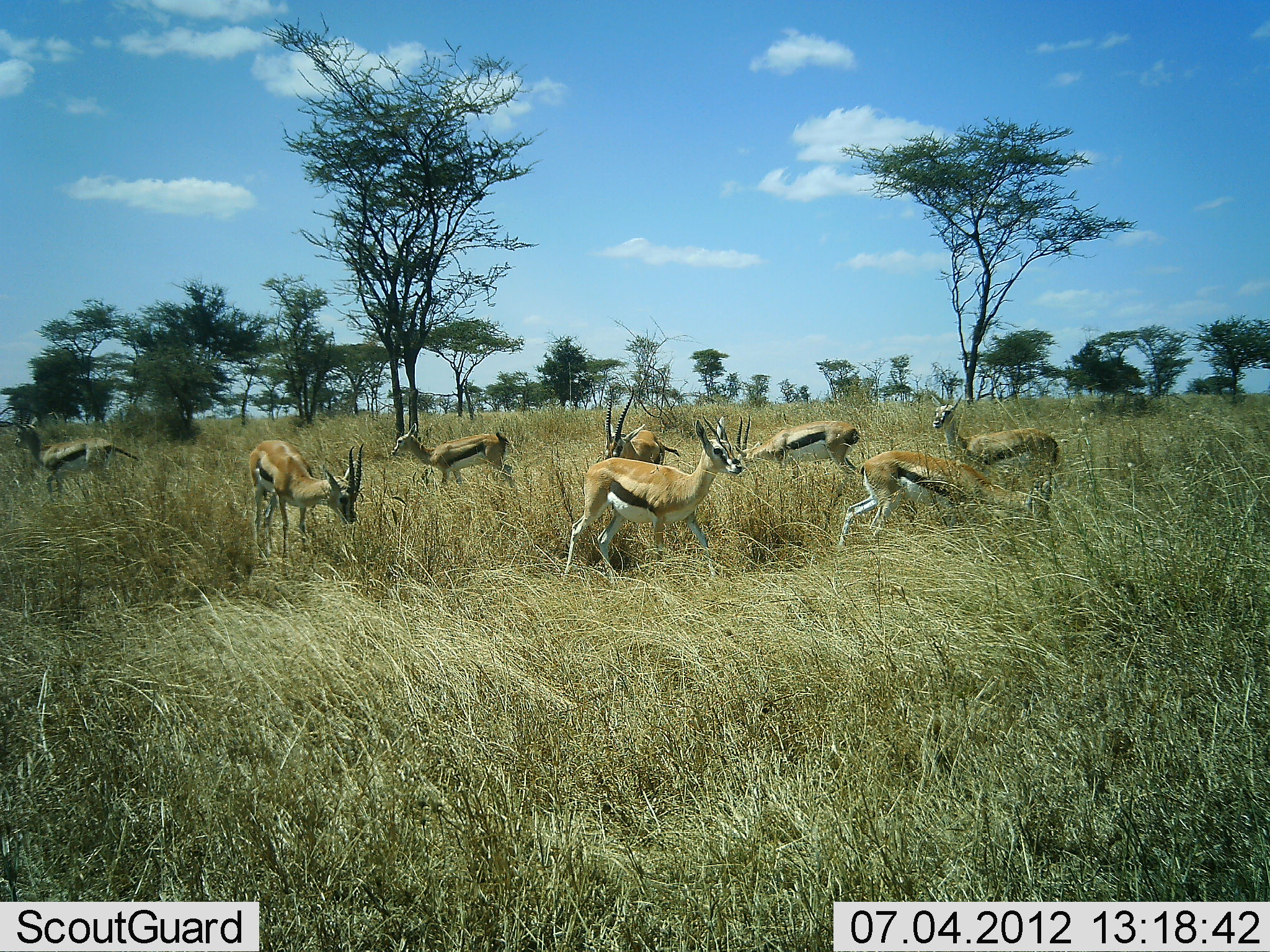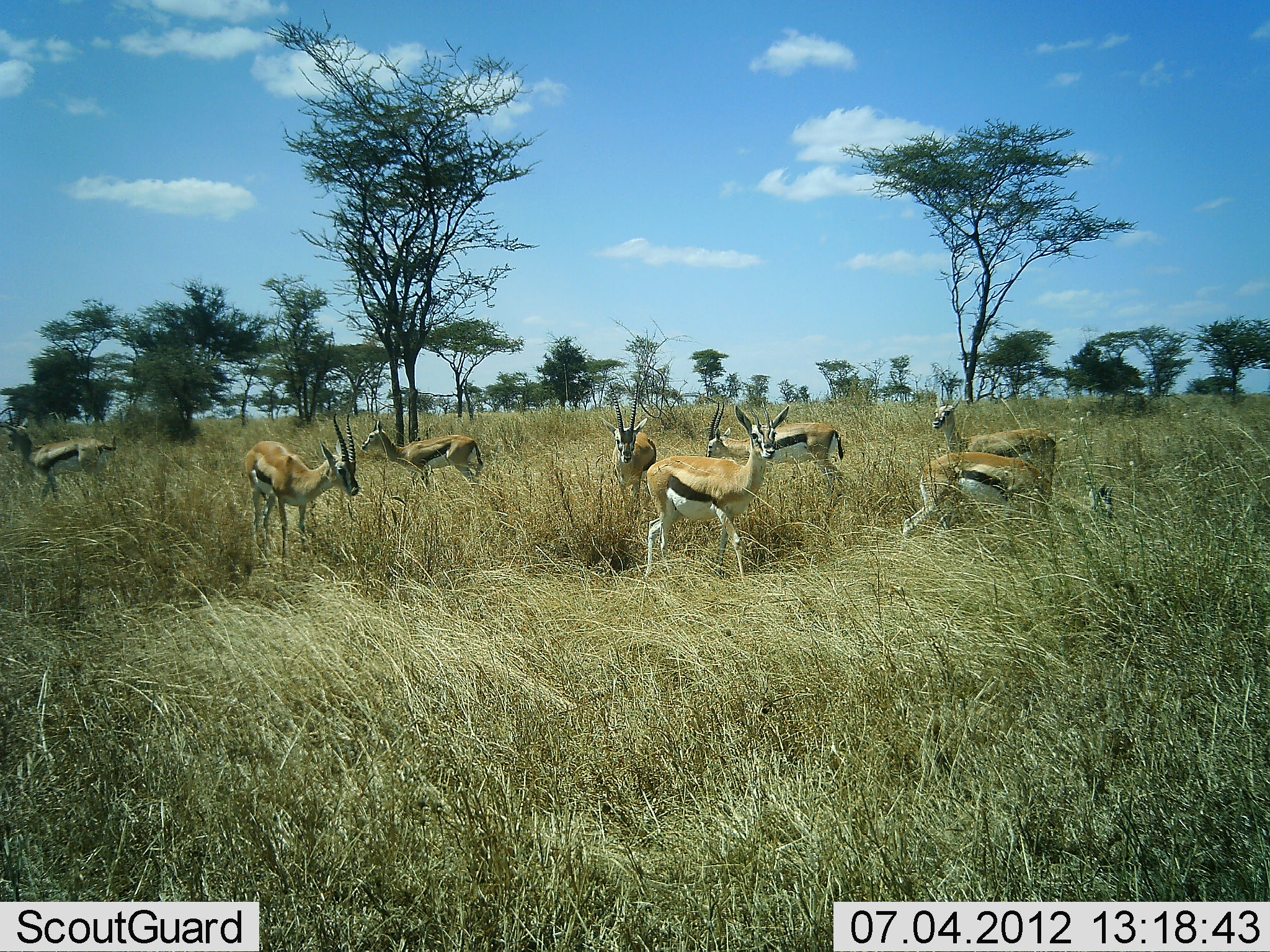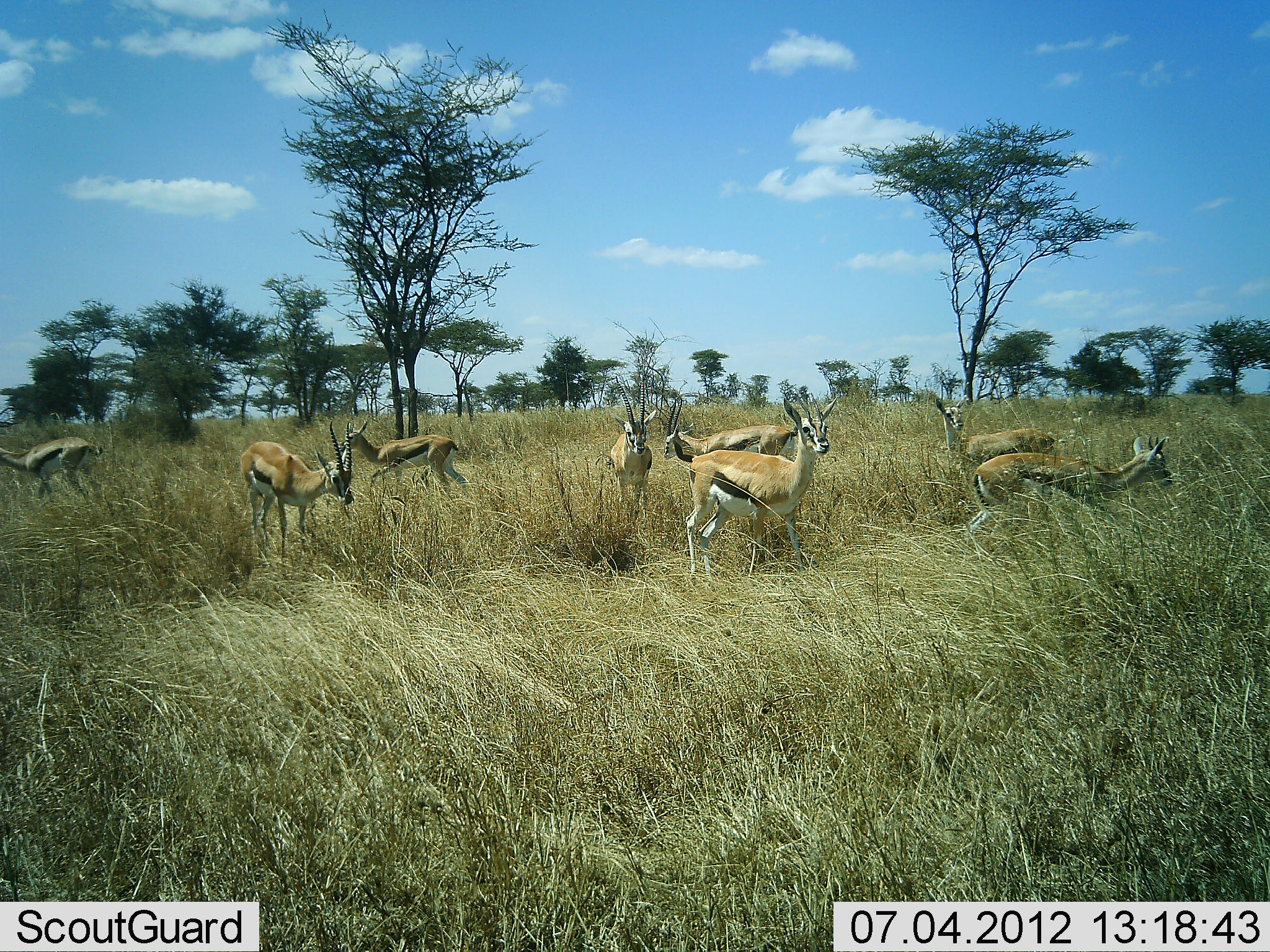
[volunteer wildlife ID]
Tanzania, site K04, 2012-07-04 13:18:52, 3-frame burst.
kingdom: Animalia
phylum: Chordata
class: Mammalia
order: Artiodactyla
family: Bovidae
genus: Eudorcas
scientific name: Eudorcas thomsonii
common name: thomson's gazelle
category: gazellethomsons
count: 8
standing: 70%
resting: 0%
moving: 60%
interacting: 0%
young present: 0%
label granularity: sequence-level